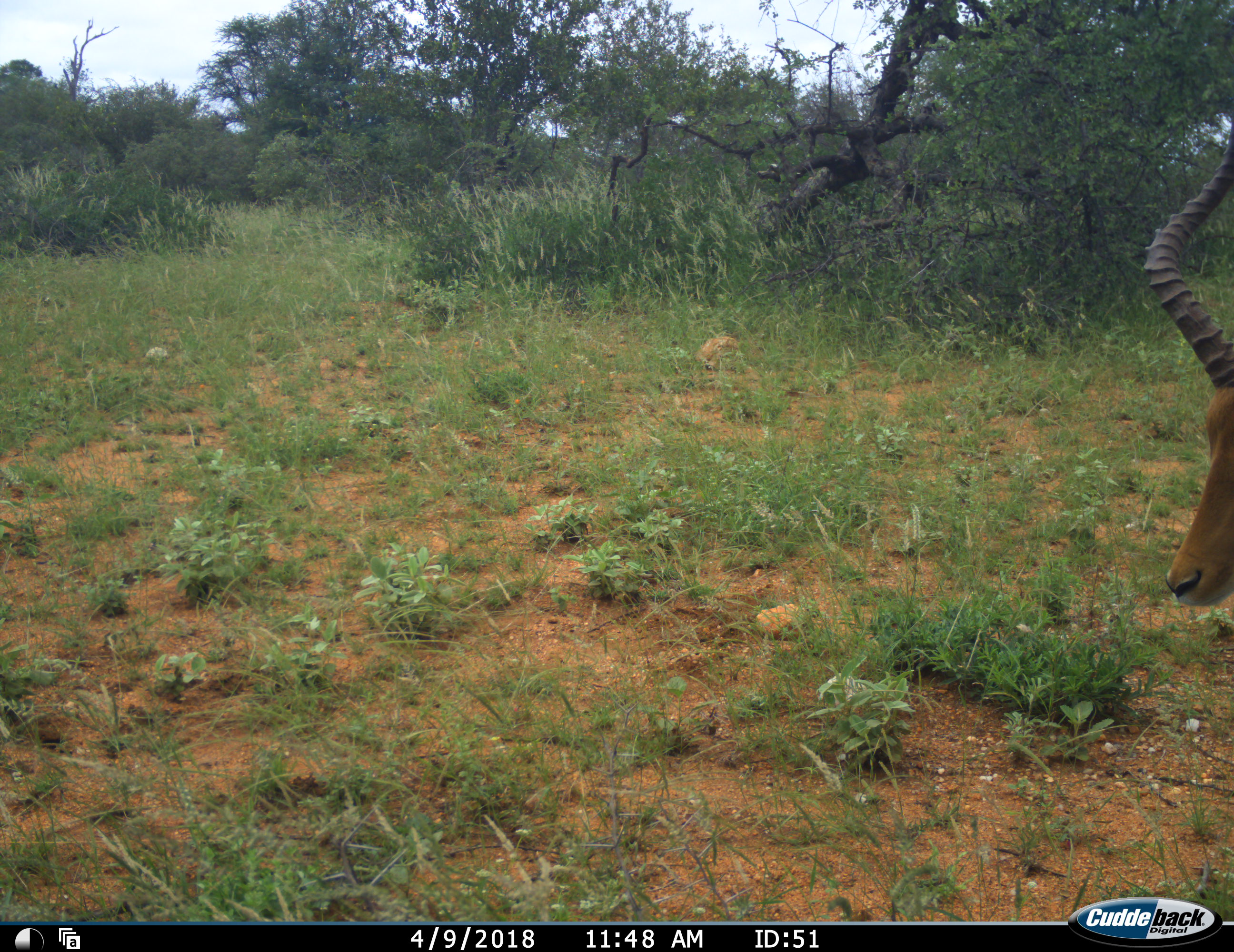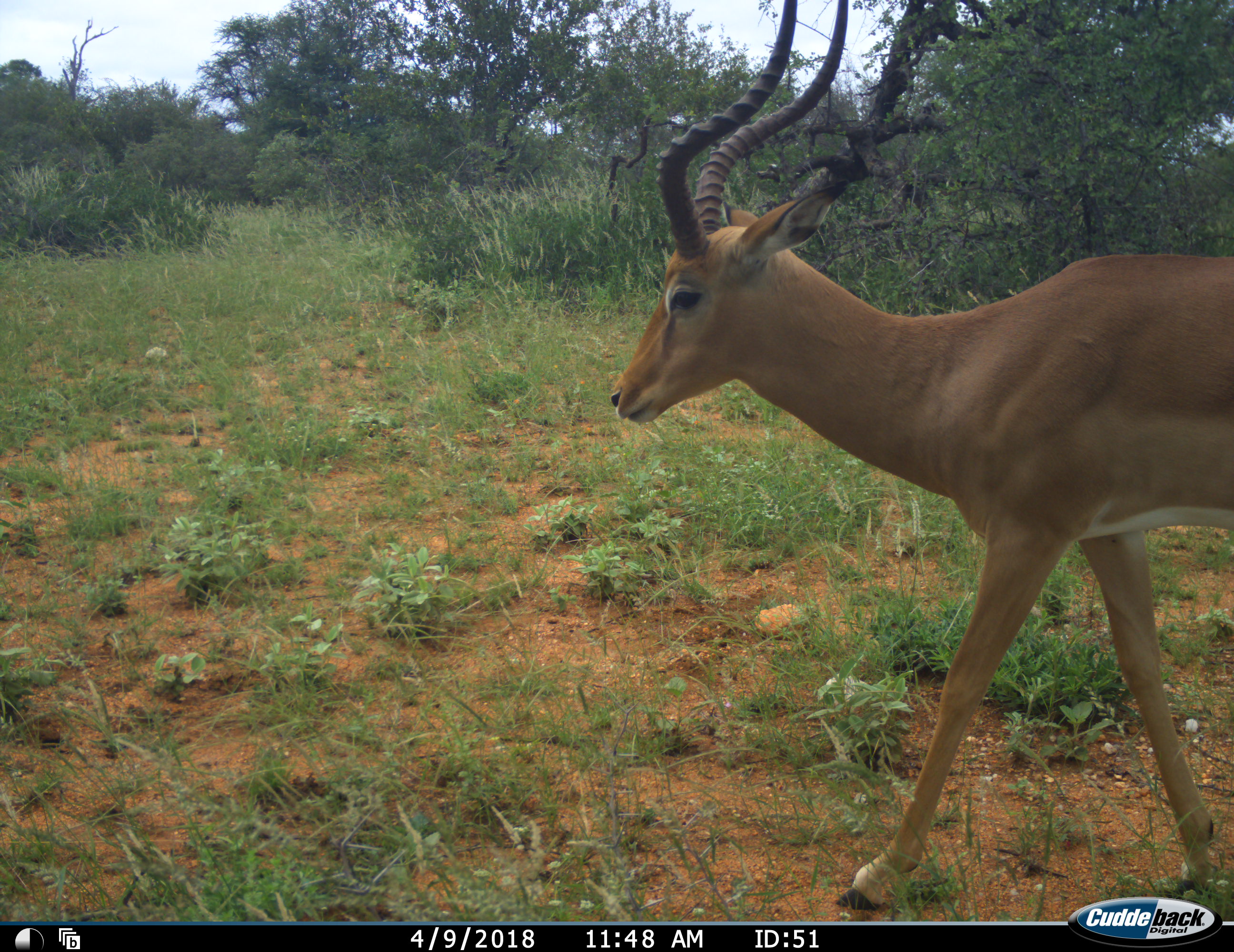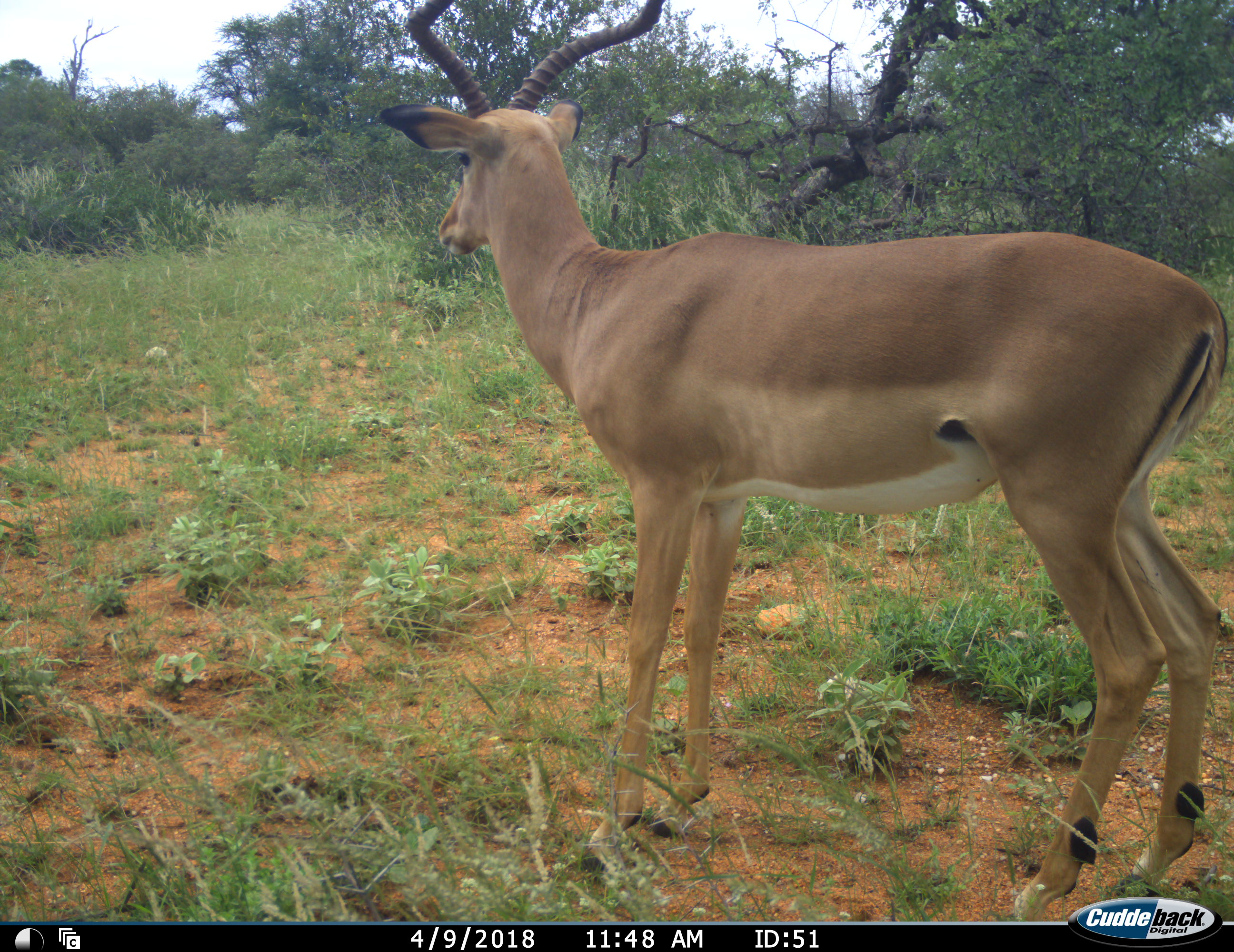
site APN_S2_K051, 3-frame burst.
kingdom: Animalia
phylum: Chordata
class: Mammalia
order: Artiodactyla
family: Bovidae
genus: Aepyceros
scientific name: Aepyceros melampus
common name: impala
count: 1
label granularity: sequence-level